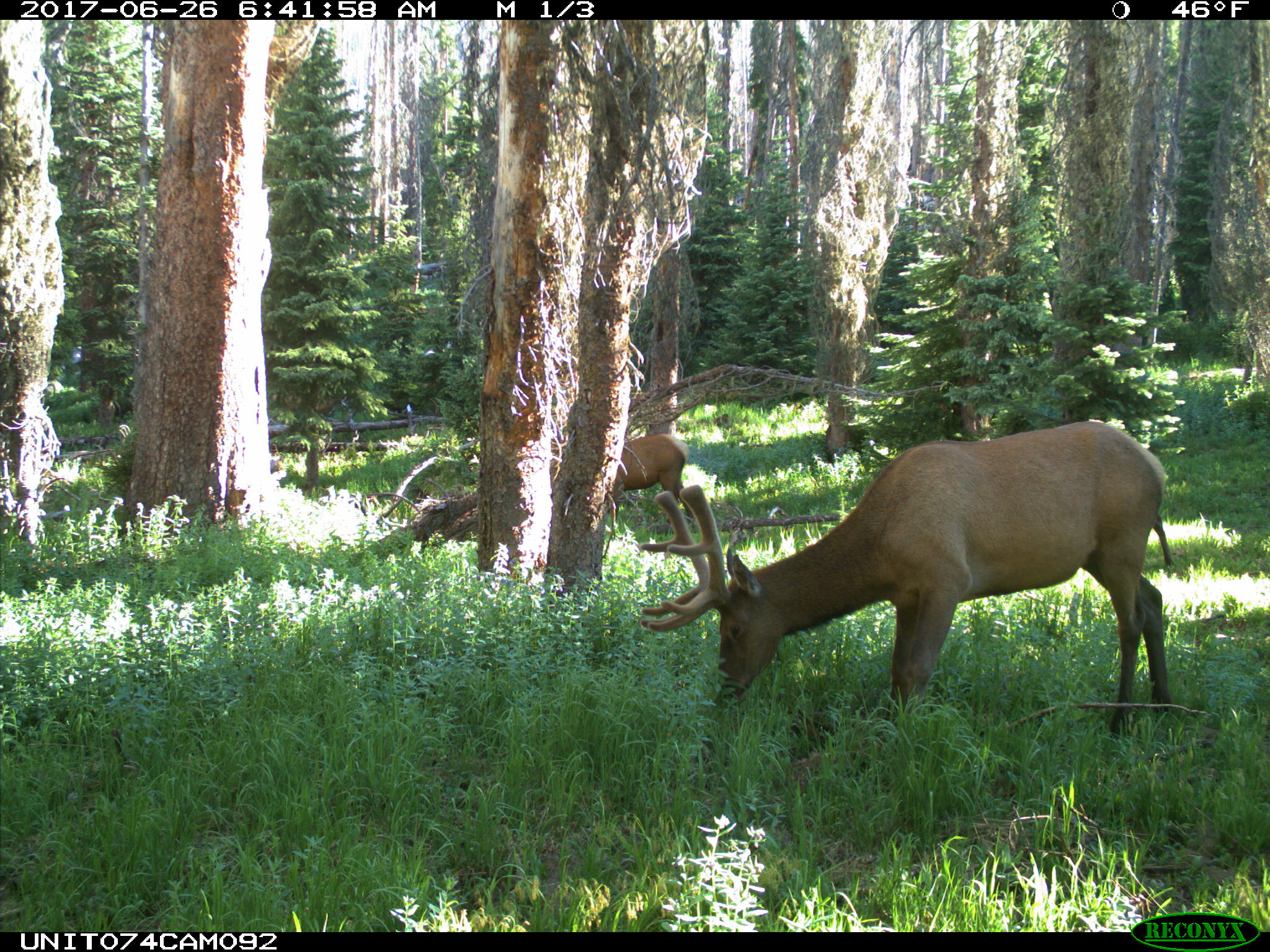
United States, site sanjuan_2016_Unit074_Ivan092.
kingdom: Animalia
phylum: Chordata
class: Mammalia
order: Artiodactyla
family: Cervidae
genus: Cervus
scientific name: Cervus elaphus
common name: red deer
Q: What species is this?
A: Cervus elaphus (red deer).